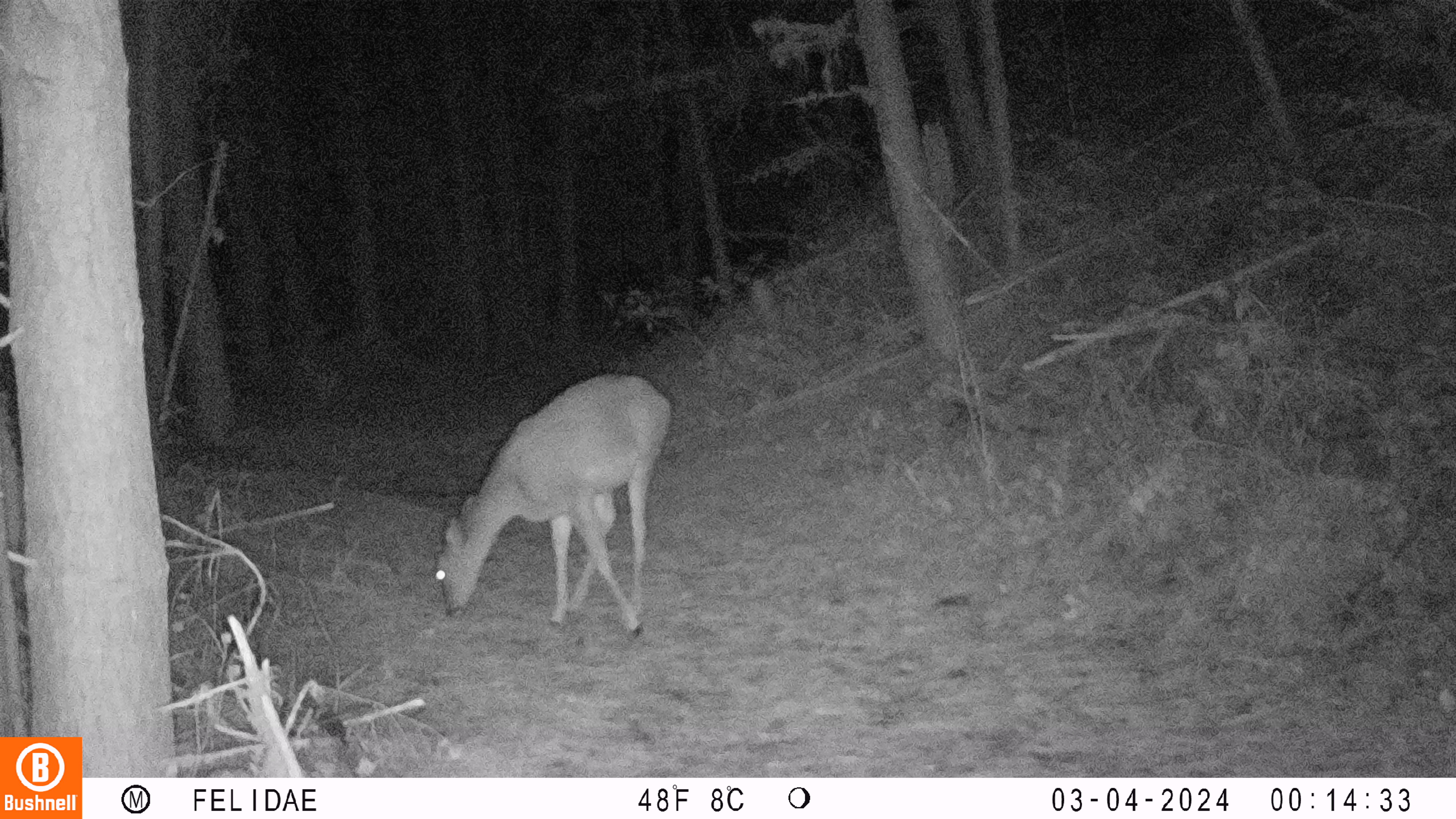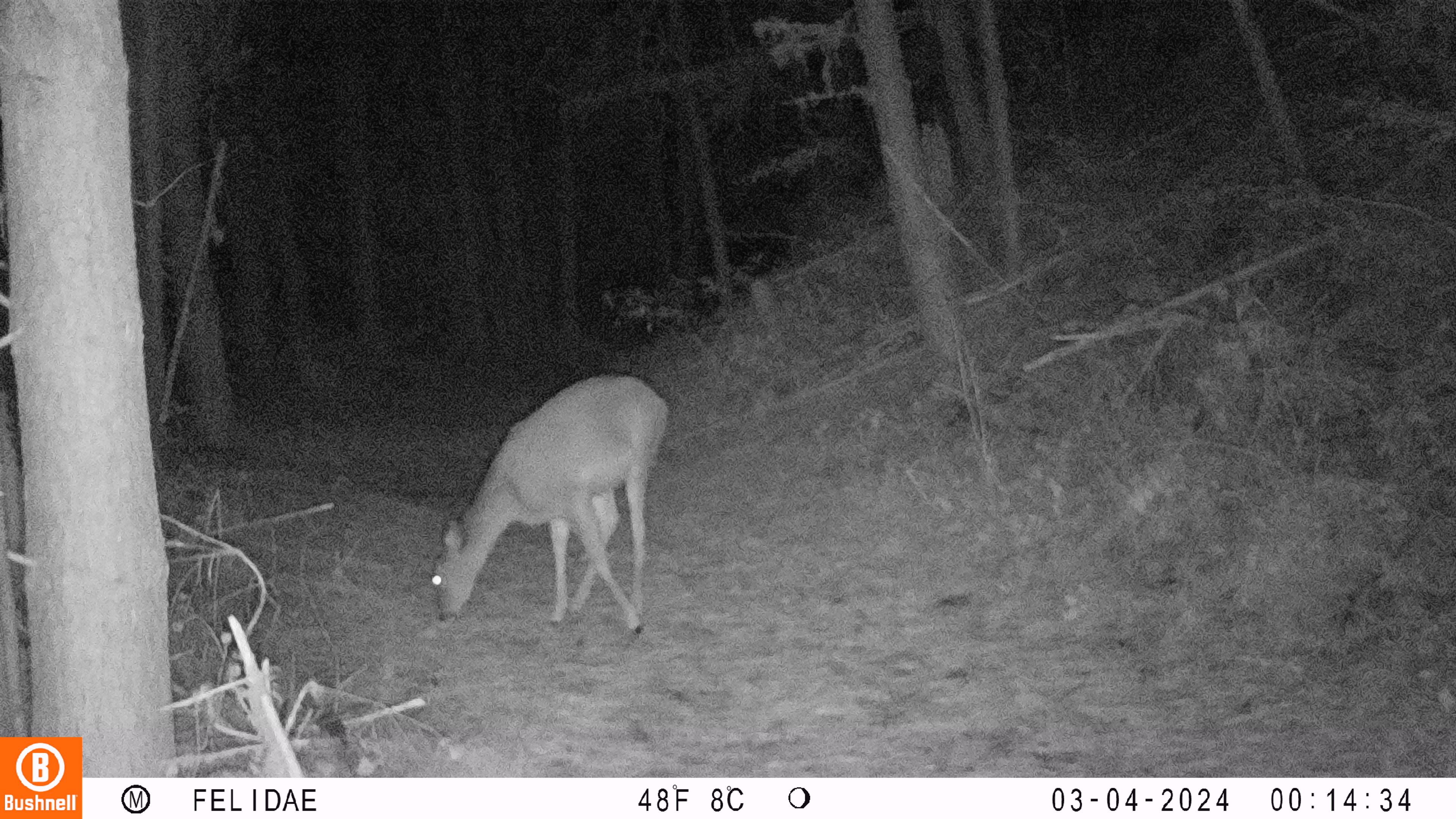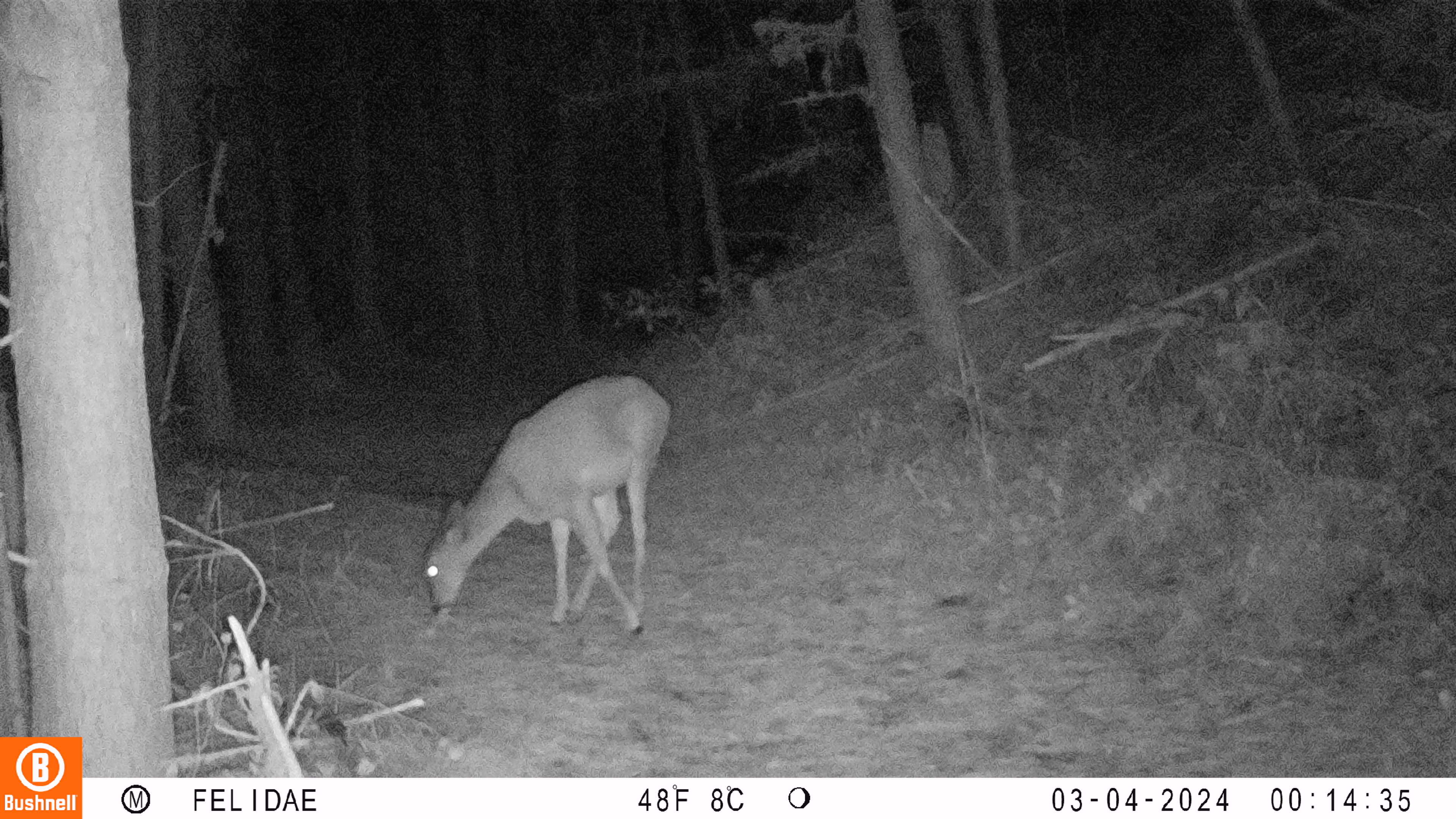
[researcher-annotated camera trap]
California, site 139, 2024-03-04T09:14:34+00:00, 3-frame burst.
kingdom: Animalia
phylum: Chordata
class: Mammalia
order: Artiodactyla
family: Cervidae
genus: Odocoileus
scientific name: Odocoileus hemionus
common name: mule deer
Mule deer (Odocoileus hemionus).